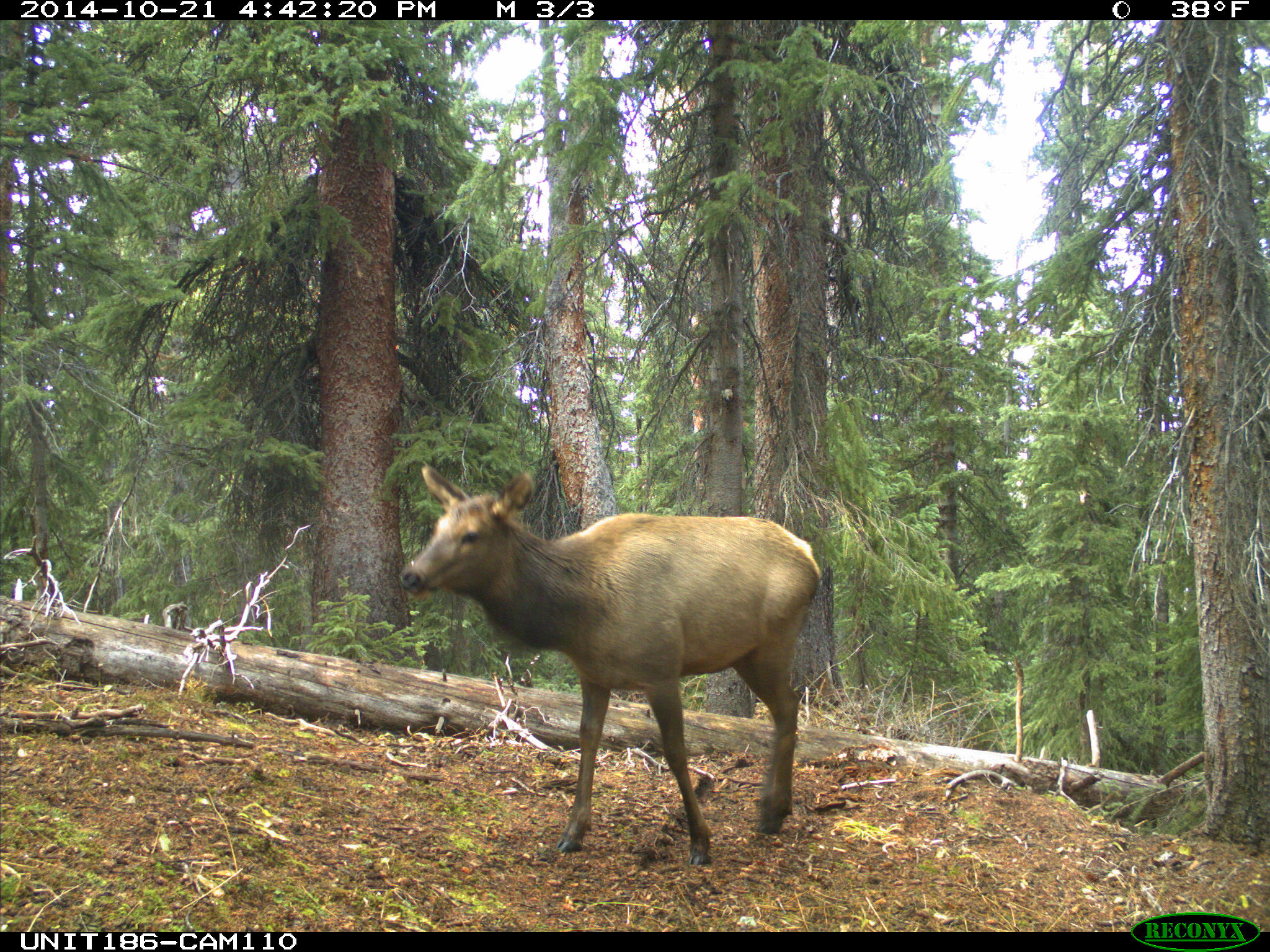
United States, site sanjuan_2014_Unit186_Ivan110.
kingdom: Animalia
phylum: Chordata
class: Mammalia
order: Artiodactyla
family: Cervidae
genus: Cervus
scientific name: Cervus elaphus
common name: red deer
Cervus elaphus (red deer).